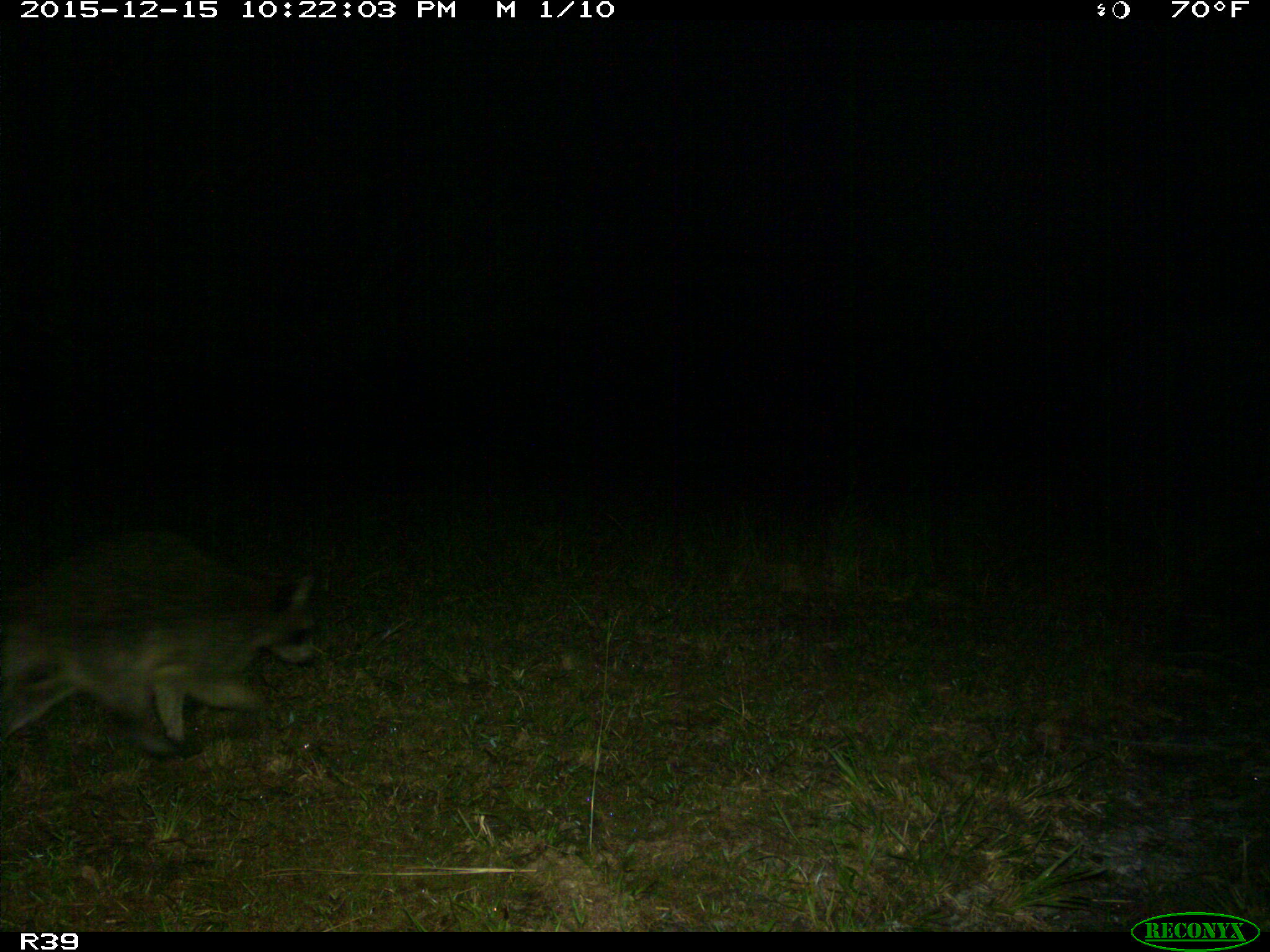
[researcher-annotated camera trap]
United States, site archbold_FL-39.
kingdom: Animalia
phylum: Chordata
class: Mammalia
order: Carnivora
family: Procyonidae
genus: Procyon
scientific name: Procyon lotor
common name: common raccoon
Procyon lotor (common raccoon).